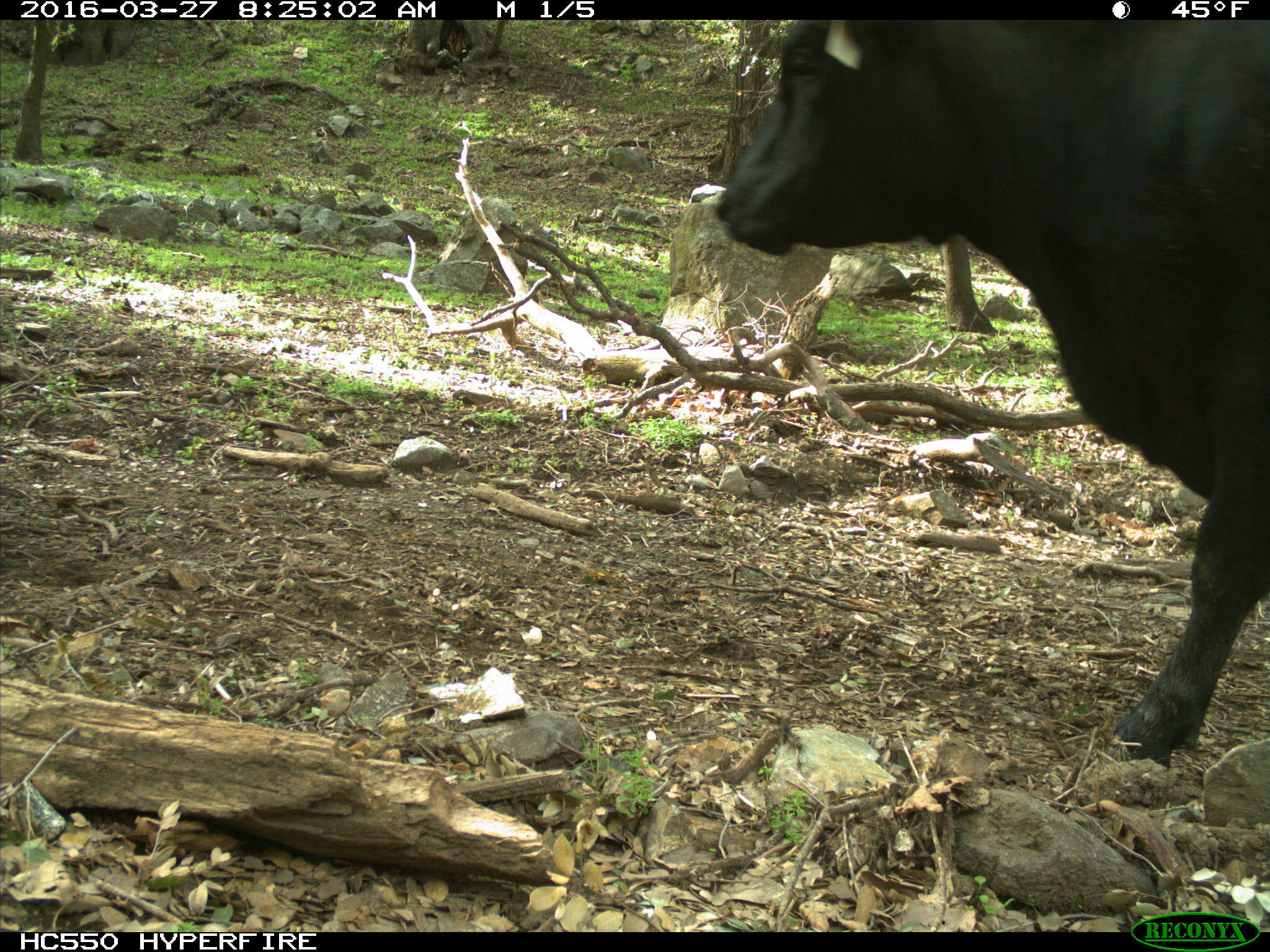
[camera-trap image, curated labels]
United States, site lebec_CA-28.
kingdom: Animalia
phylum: Chordata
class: Mammalia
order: Artiodactyla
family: Bovidae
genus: Bos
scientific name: Bos taurus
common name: domestic cow